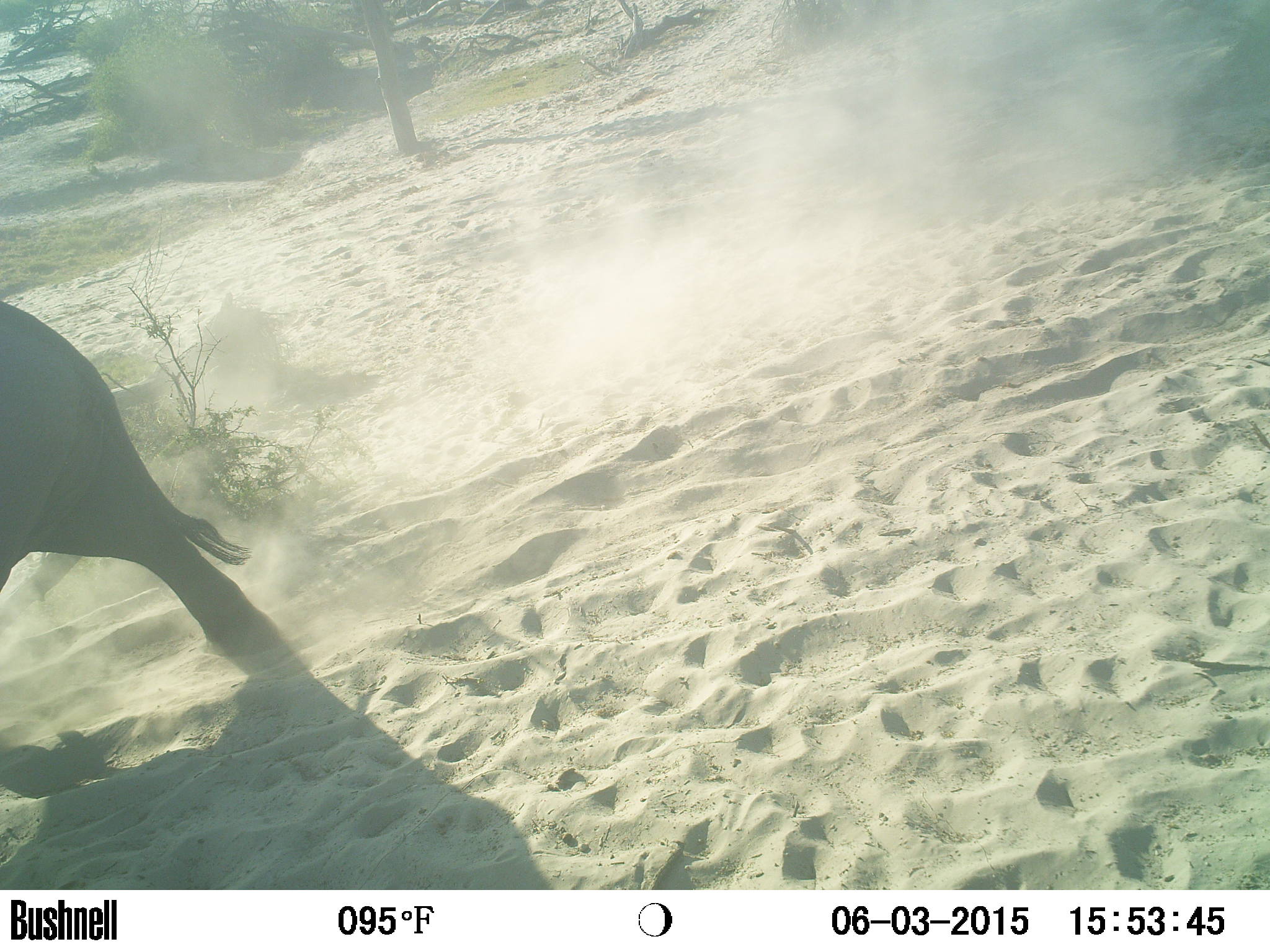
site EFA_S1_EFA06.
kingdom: Animalia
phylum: Chordata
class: Mammalia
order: Proboscidea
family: Elephantidae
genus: Loxodonta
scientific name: Loxodonta africana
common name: african bush elephant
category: elephant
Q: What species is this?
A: Elephant (african bush elephant) (Loxodonta africana).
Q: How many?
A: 1.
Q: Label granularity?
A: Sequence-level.